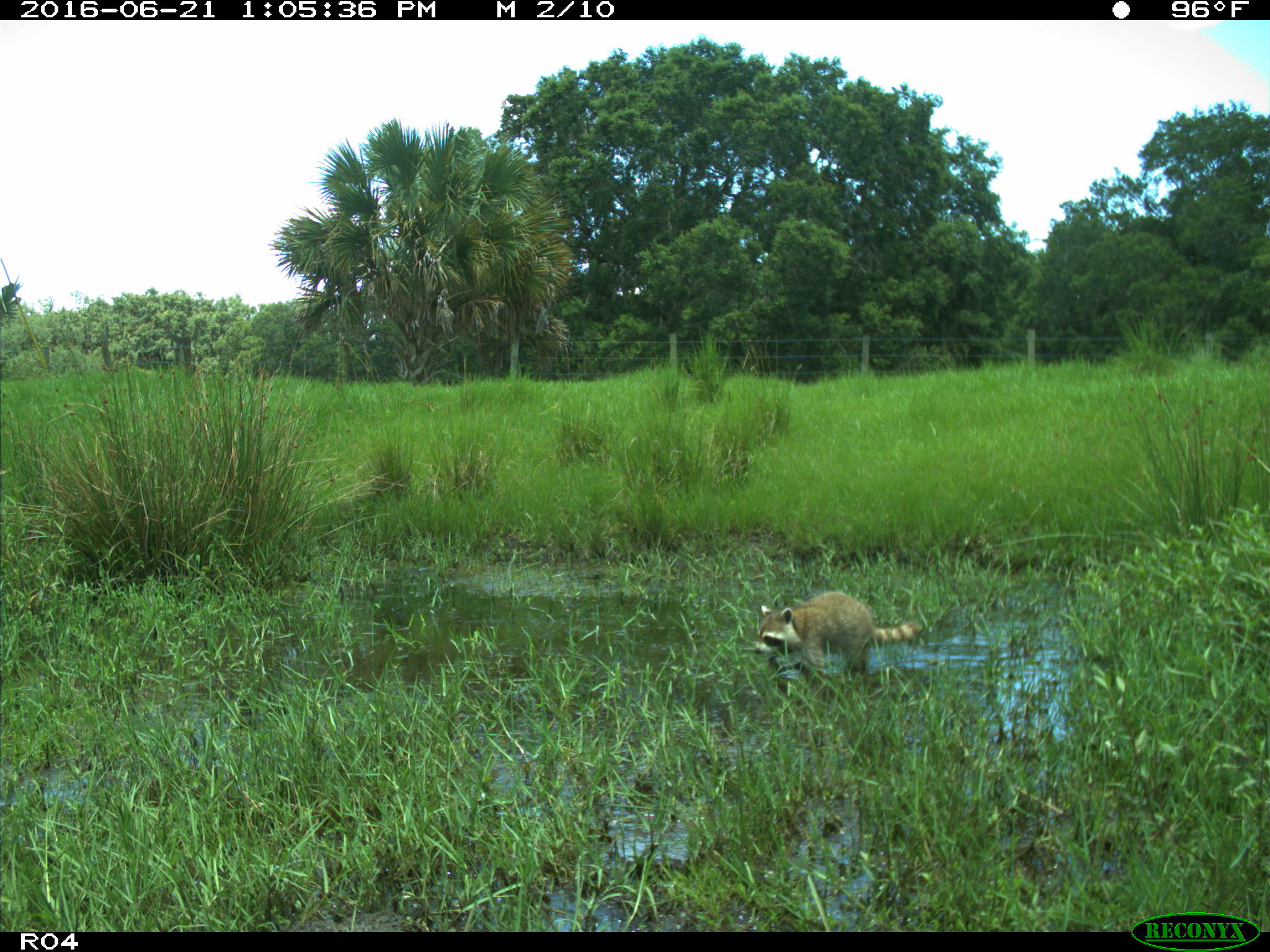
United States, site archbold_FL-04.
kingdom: Animalia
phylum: Chordata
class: Mammalia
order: Carnivora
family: Procyonidae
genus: Procyon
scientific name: Procyon lotor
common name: common raccoon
Procyon lotor (common raccoon).